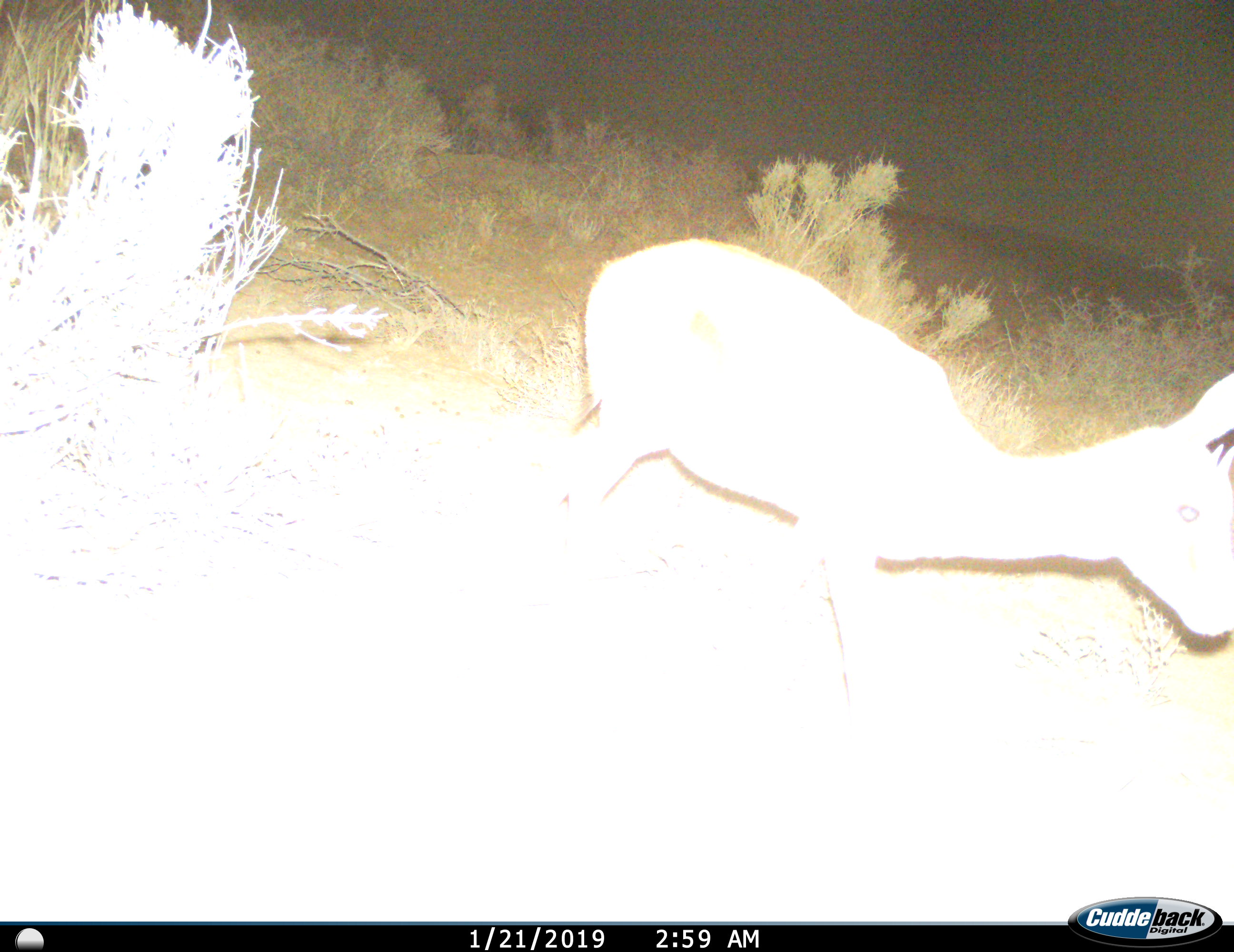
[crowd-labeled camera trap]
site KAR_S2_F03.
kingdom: Animalia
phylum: Chordata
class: Mammalia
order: Artiodactyla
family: Bovidae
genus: Sylvicapra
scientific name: Sylvicapra grimmia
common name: common duiker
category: duikercommongrey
Duikercommongrey (common duiker) (Sylvicapra grimmia), count 1. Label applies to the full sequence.